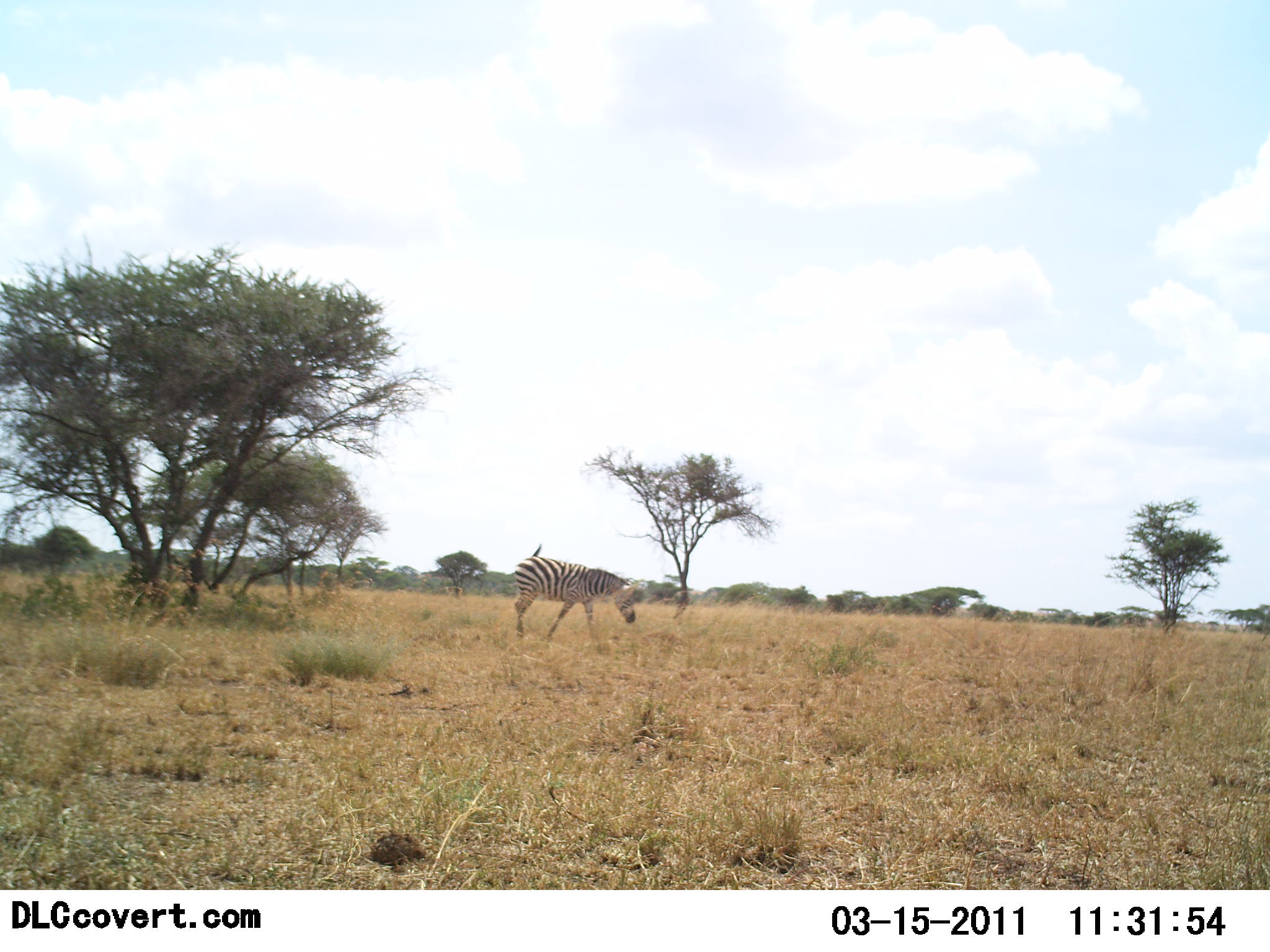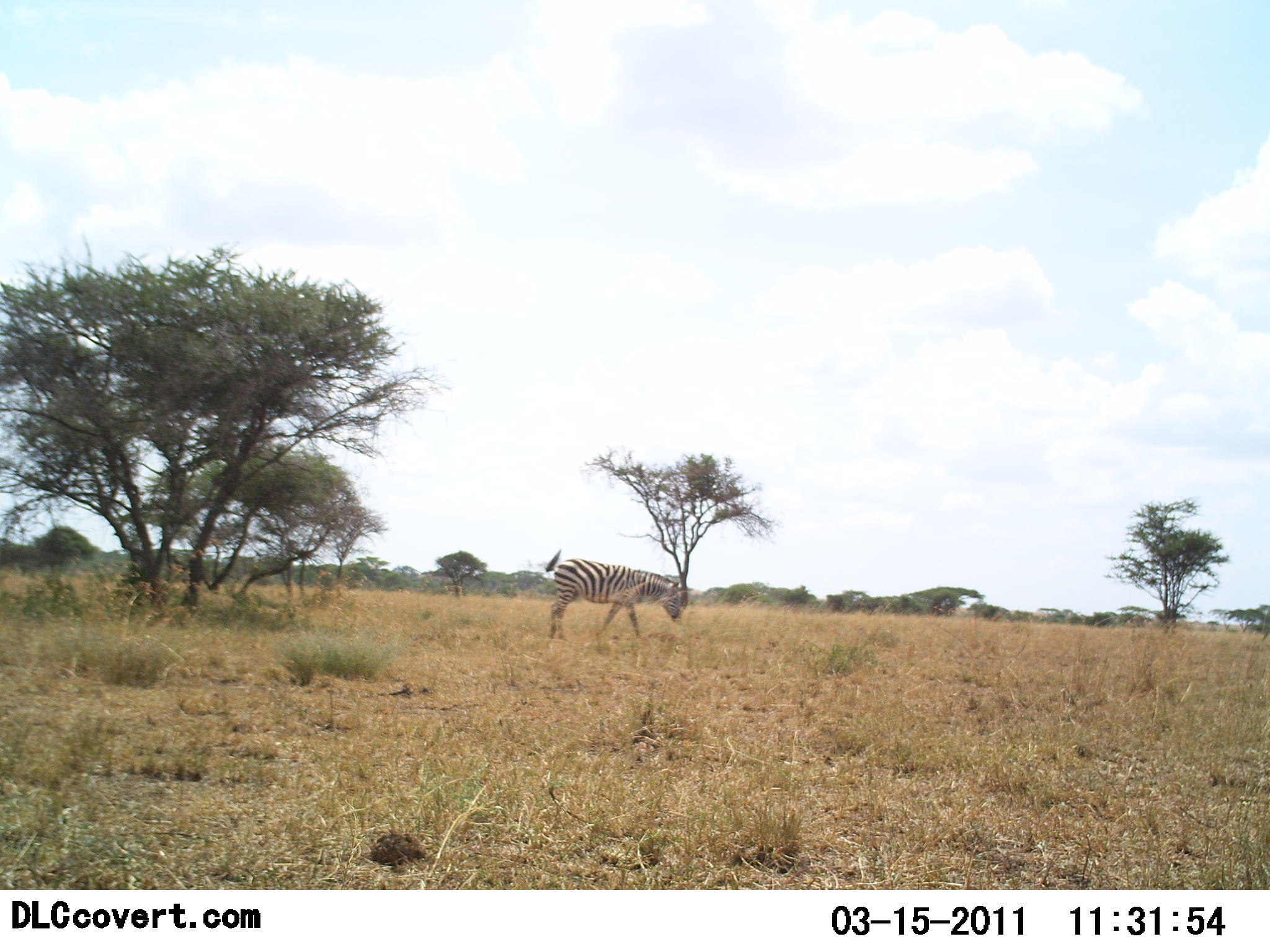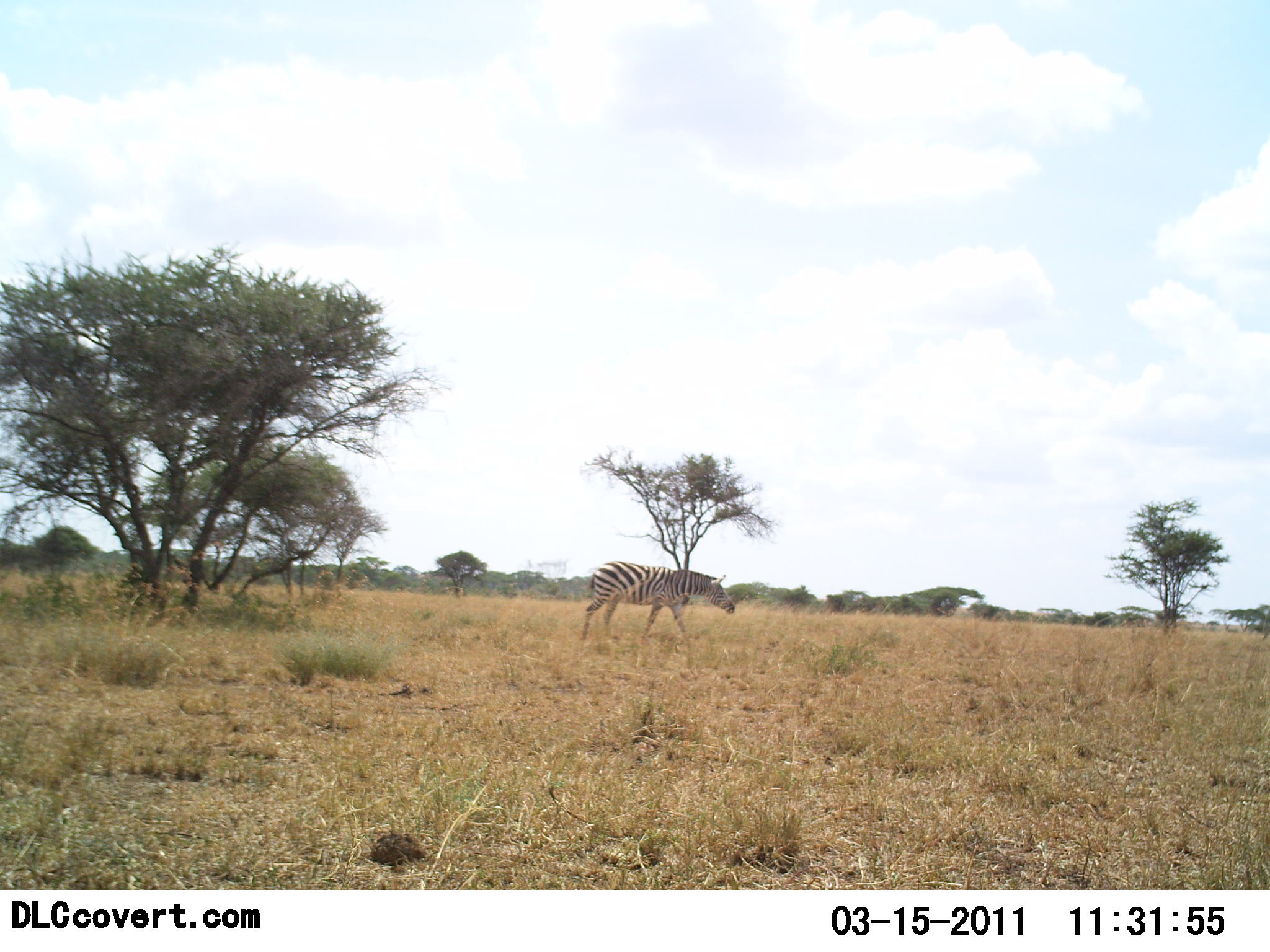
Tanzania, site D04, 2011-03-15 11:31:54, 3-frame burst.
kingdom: Animalia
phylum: Chordata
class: Mammalia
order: Perissodactyla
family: Equidae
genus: Equus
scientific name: Equus quagga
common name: plains zebra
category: zebra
Zebra (plains zebra) (Equus quagga), count 1. Behavior (volunteer vote fractions): standing 0%, resting 0%, moving 100%, interacting 0%. Young present (vote fraction): 0%. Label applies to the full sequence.